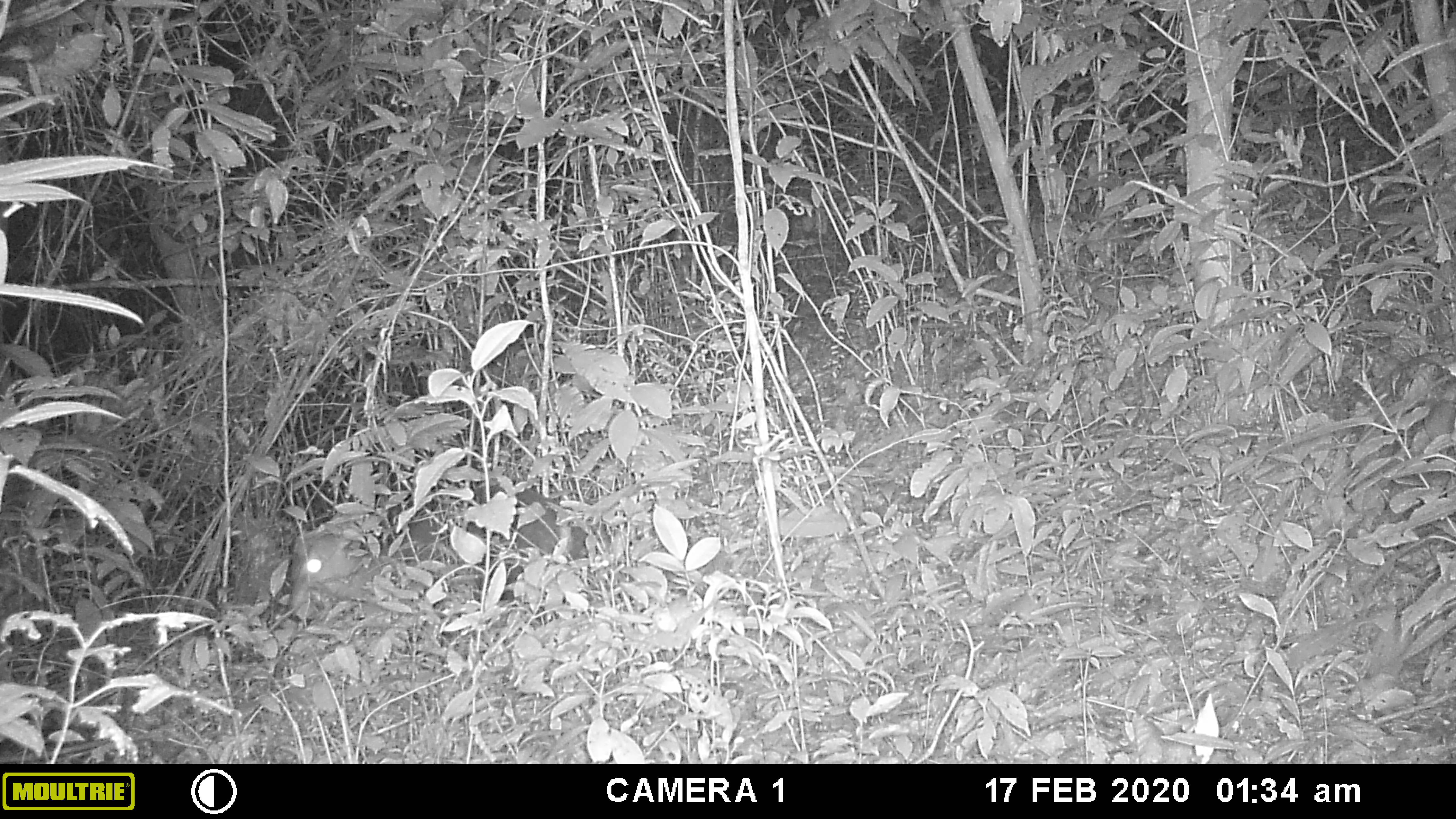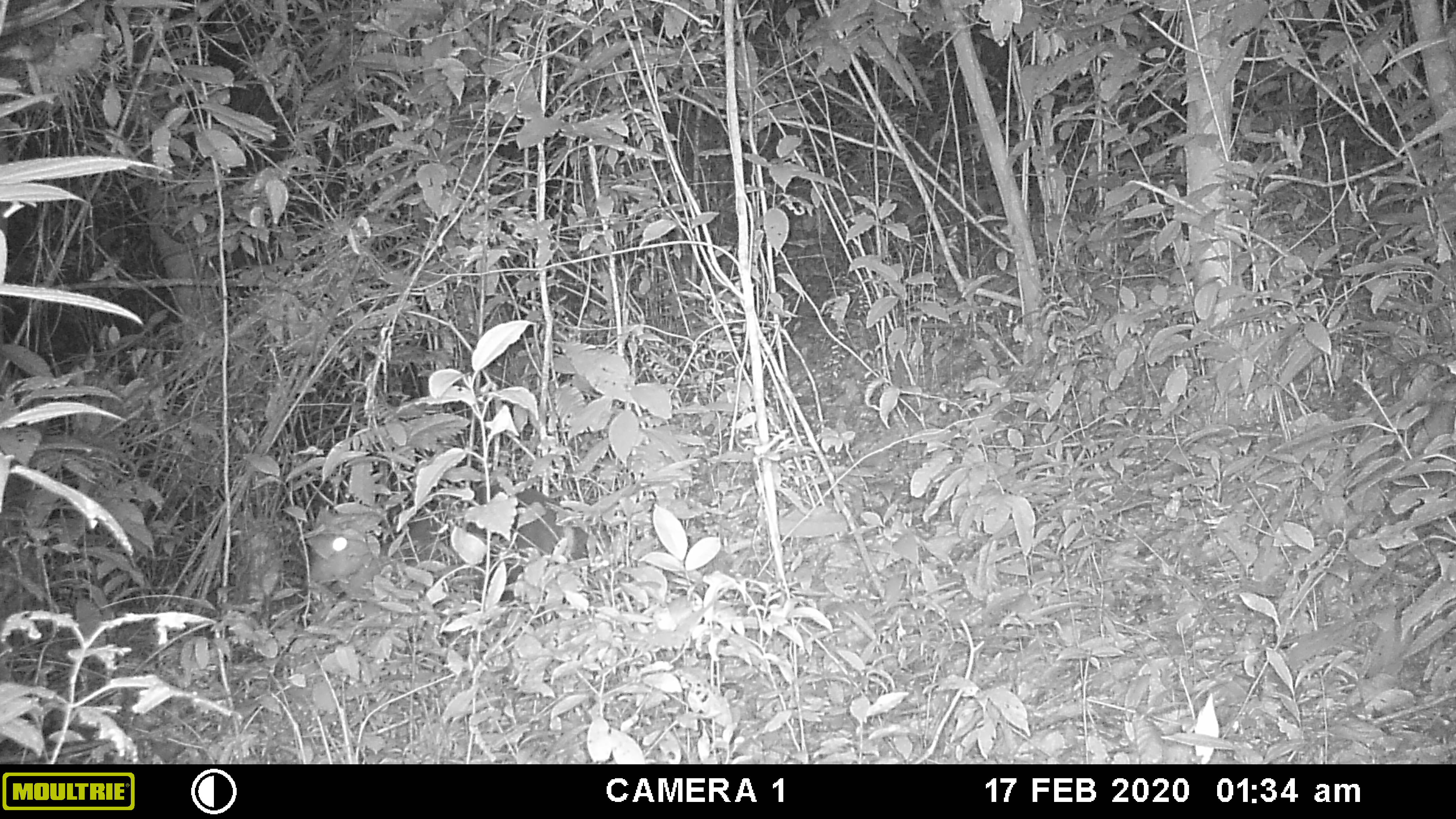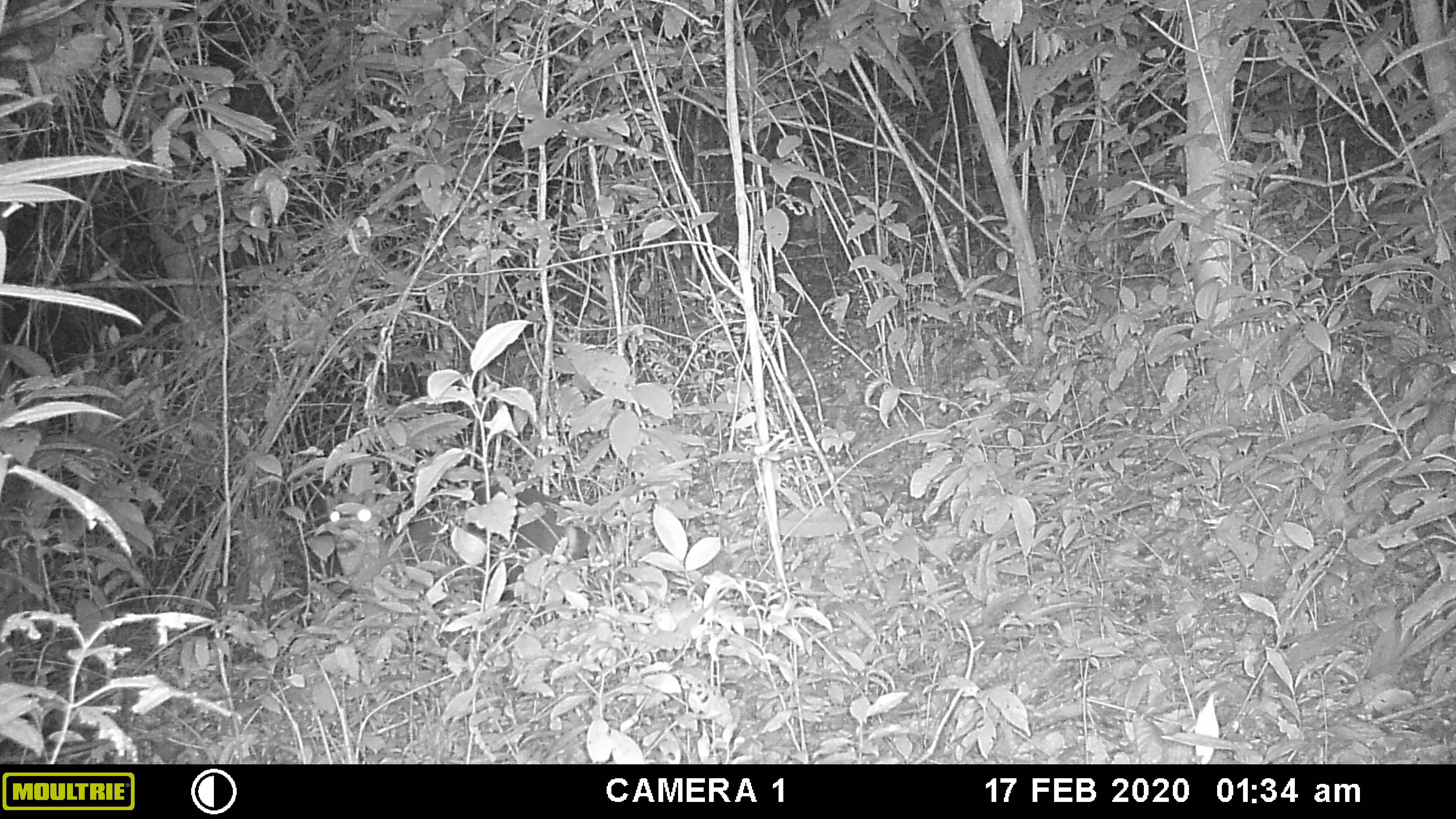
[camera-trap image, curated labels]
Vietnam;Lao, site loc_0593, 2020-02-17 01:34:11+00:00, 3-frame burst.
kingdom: Animalia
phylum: Chordata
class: Mammalia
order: Artiodactyla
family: Cervidae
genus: Muntiacus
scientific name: Muntiacus rooseveltorum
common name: roosevelt's muntjac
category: roosevelts muntjac group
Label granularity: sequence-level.